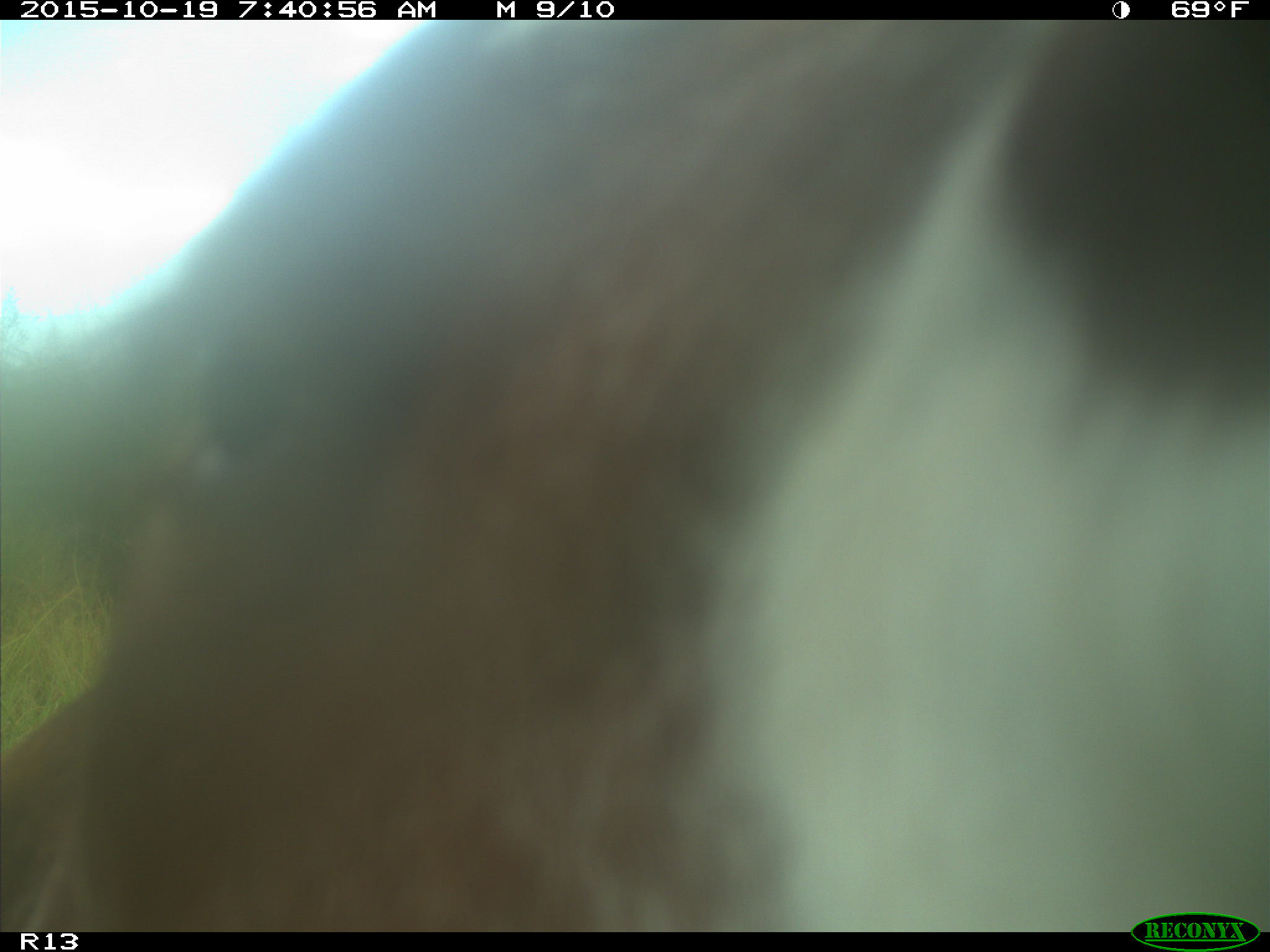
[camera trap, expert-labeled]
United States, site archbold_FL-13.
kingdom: Animalia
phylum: Chordata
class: Mammalia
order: Artiodactyla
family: Bovidae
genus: Bos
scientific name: Bos taurus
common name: domestic cow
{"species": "Bos taurus (domestic cow)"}